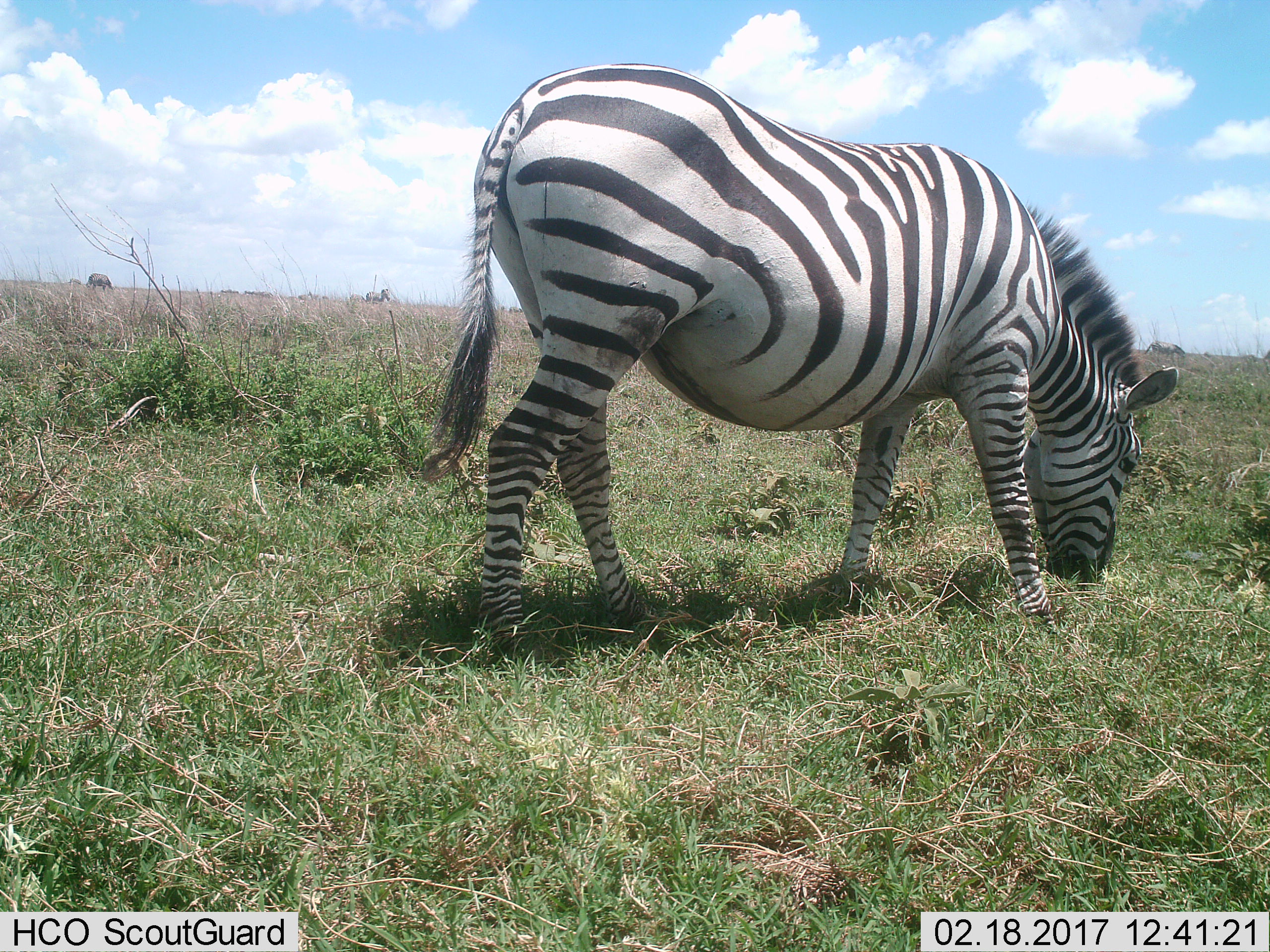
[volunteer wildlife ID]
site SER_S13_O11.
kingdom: Animalia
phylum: Chordata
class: Mammalia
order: Perissodactyla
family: Equidae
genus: Equus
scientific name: Equus quagga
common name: plains zebra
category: zebraplains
Zebraplains (plains zebra) (Equus quagga), count 4. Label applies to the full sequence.